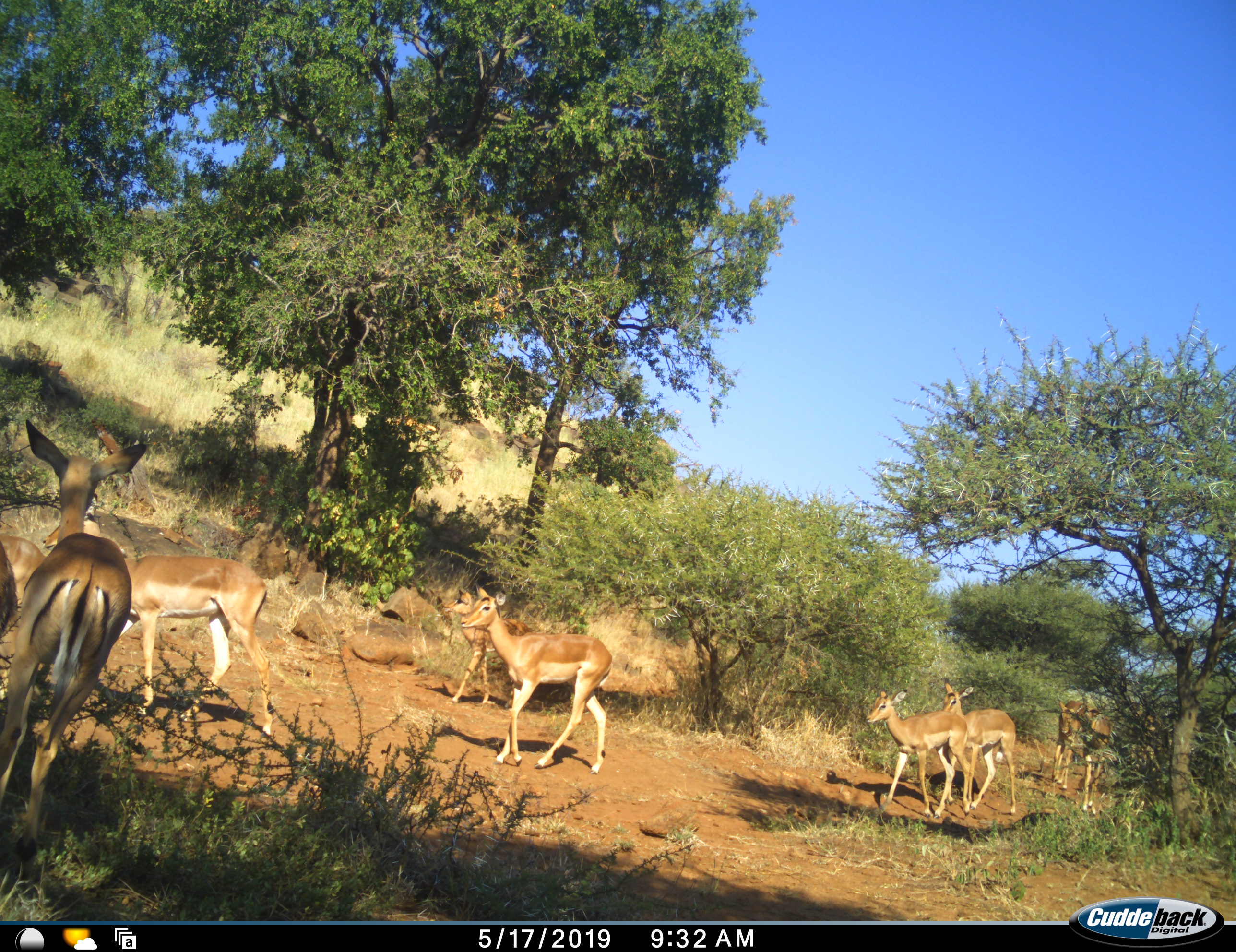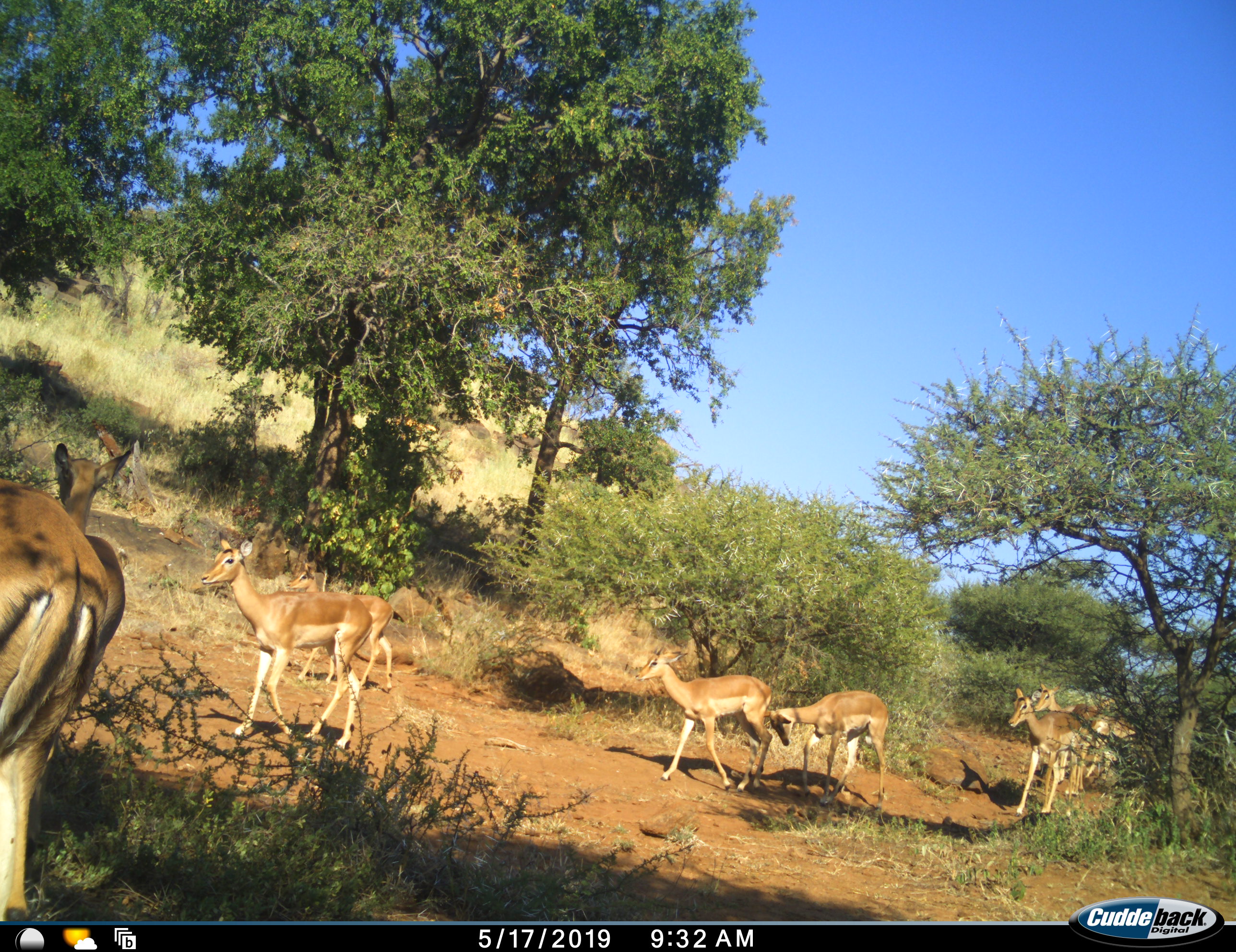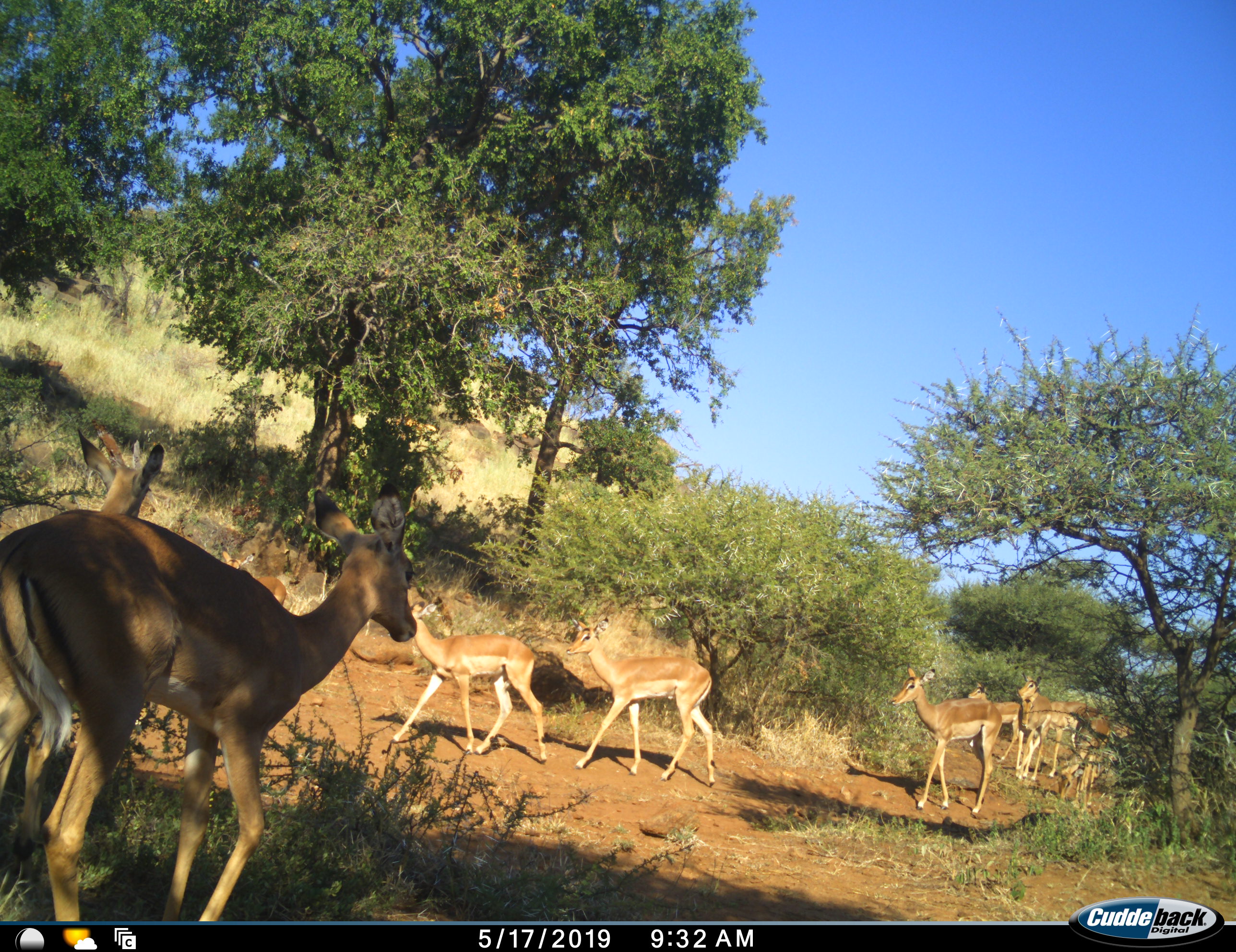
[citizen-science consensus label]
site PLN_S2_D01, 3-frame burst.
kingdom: Animalia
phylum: Chordata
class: Mammalia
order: Artiodactyla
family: Bovidae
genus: Aepyceros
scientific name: Aepyceros melampus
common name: impala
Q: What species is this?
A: Impala (Aepyceros melampus).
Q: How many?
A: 11-50.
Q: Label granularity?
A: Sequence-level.